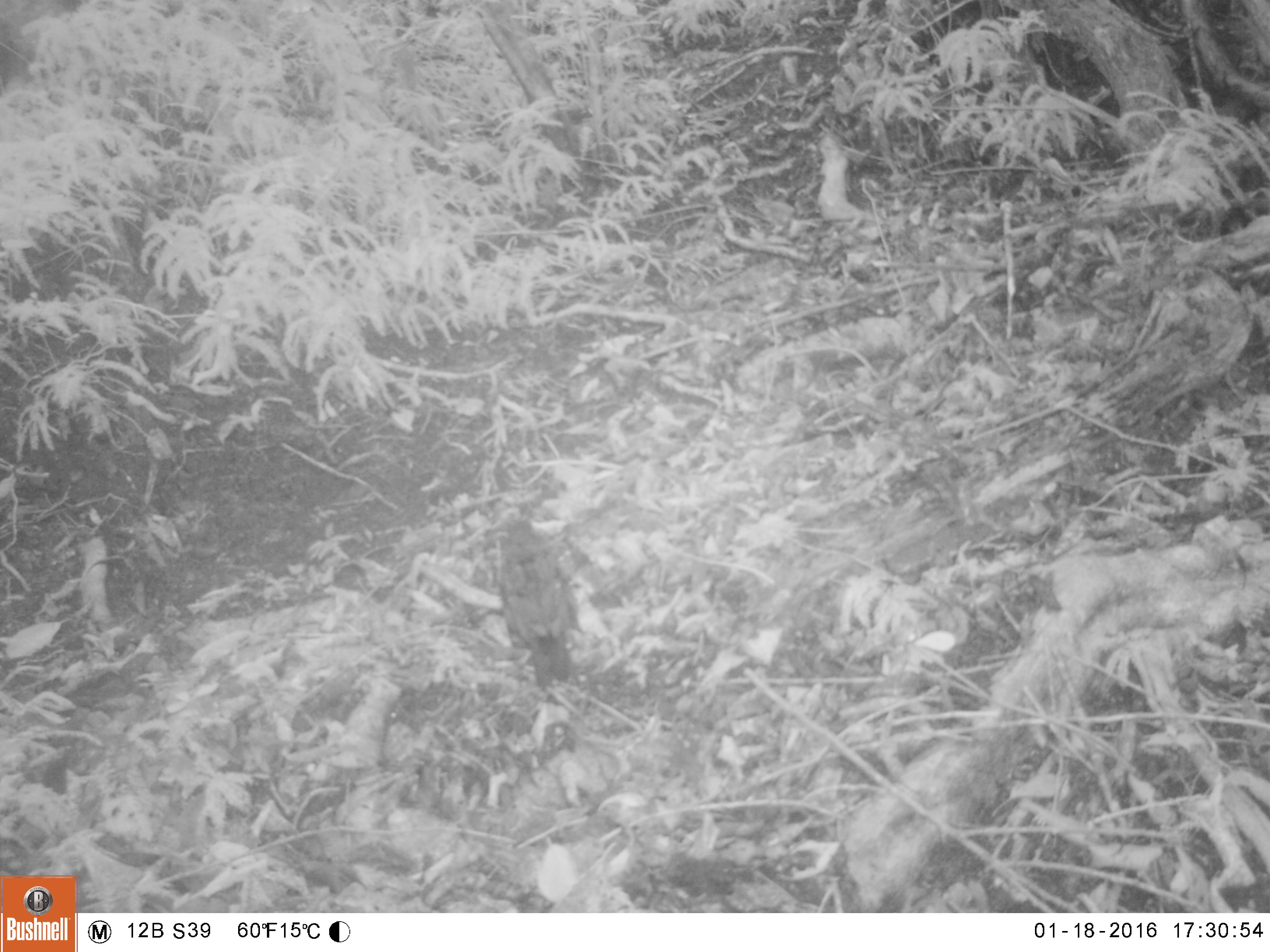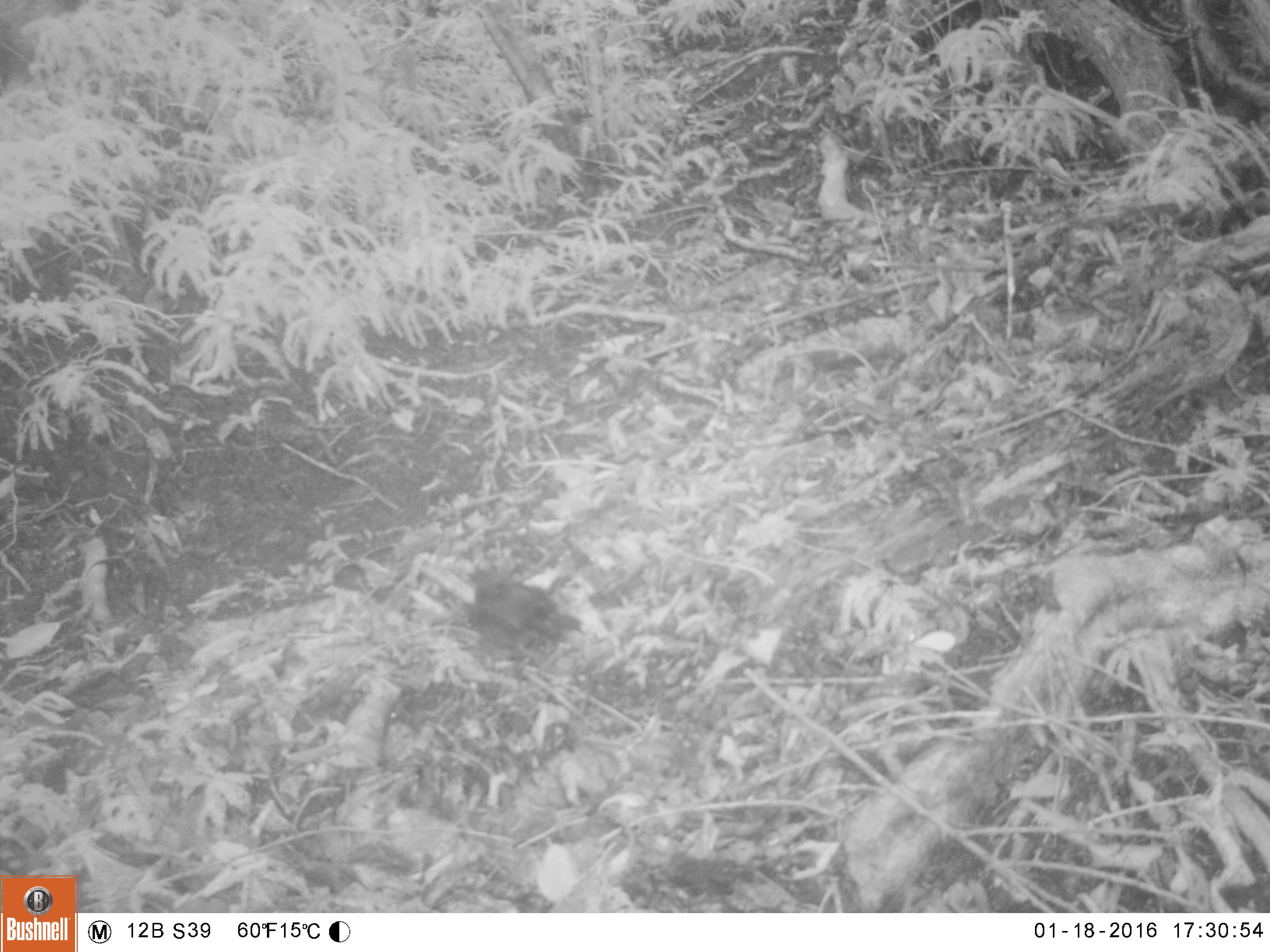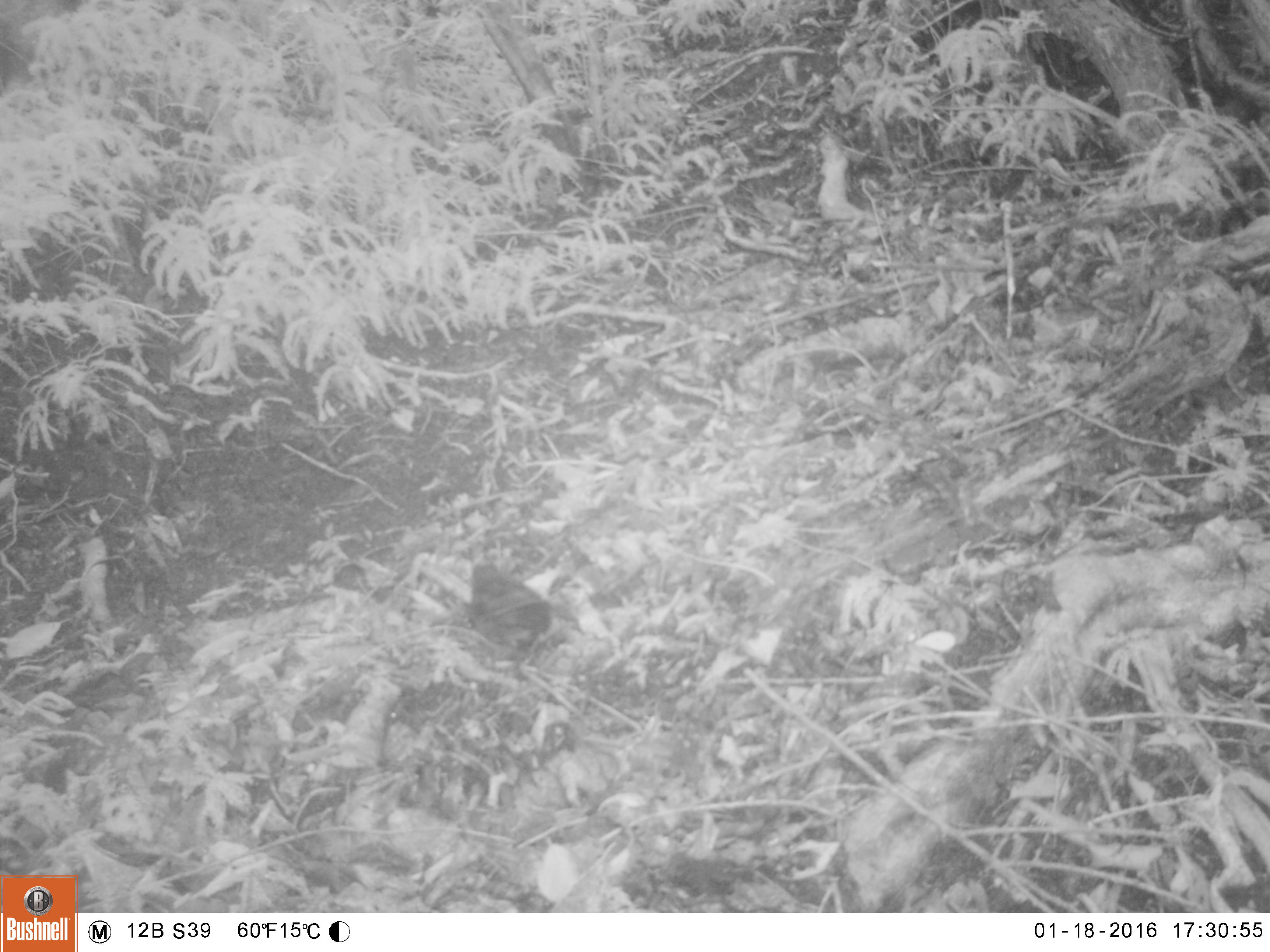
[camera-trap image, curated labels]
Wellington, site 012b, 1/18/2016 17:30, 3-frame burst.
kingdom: Animalia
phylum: Chordata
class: Aves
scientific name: Aves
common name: bird